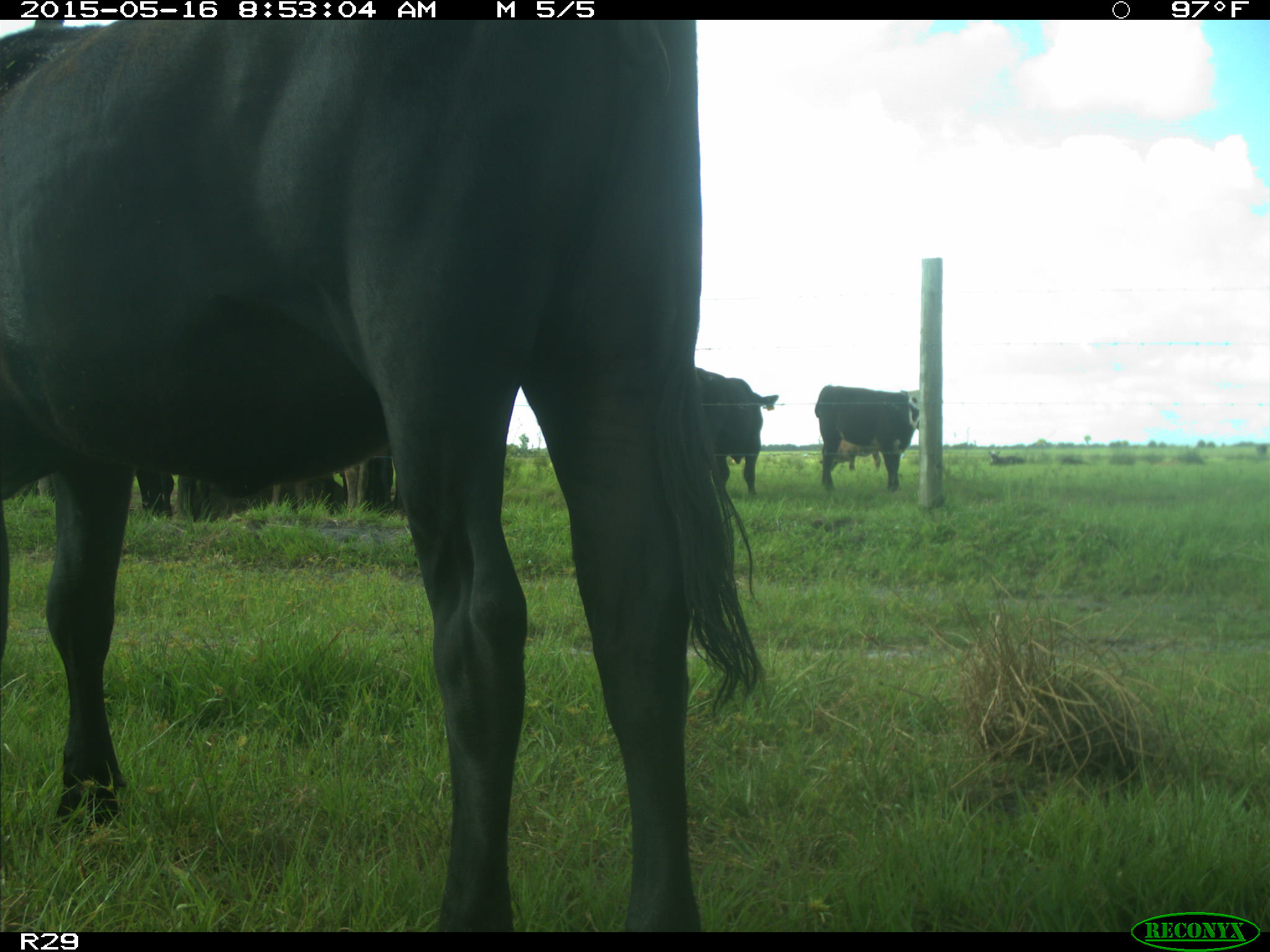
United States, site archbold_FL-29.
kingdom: Animalia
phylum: Chordata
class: Mammalia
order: Artiodactyla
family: Bovidae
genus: Bos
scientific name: Bos taurus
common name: domestic cow